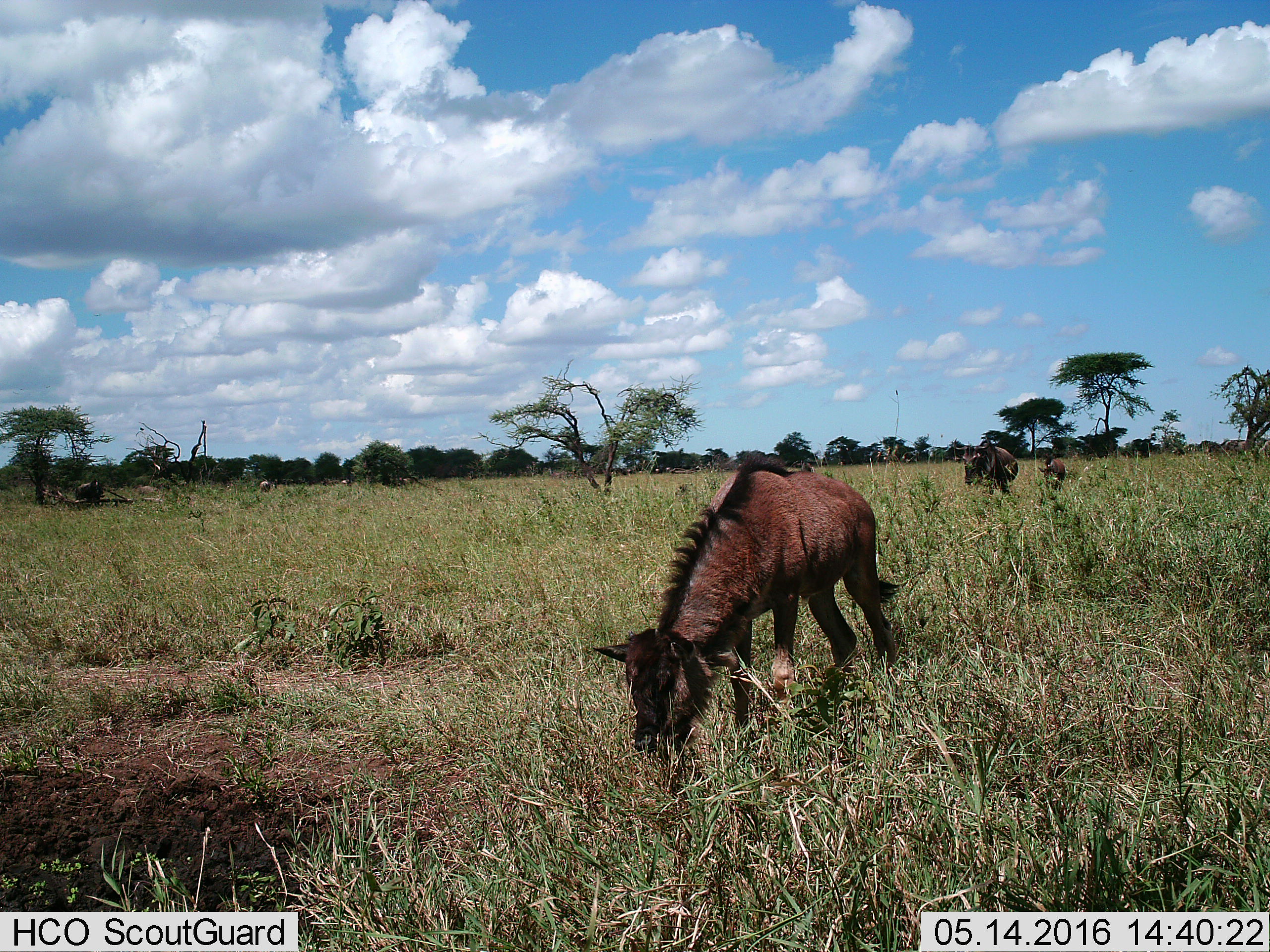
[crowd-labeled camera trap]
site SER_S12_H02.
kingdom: Animalia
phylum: Chordata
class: Mammalia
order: Artiodactyla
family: Bovidae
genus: Connochaetes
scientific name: Connochaetes taurinus taurinus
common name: blue wildebeest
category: wildebeestblue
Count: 3.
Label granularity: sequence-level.